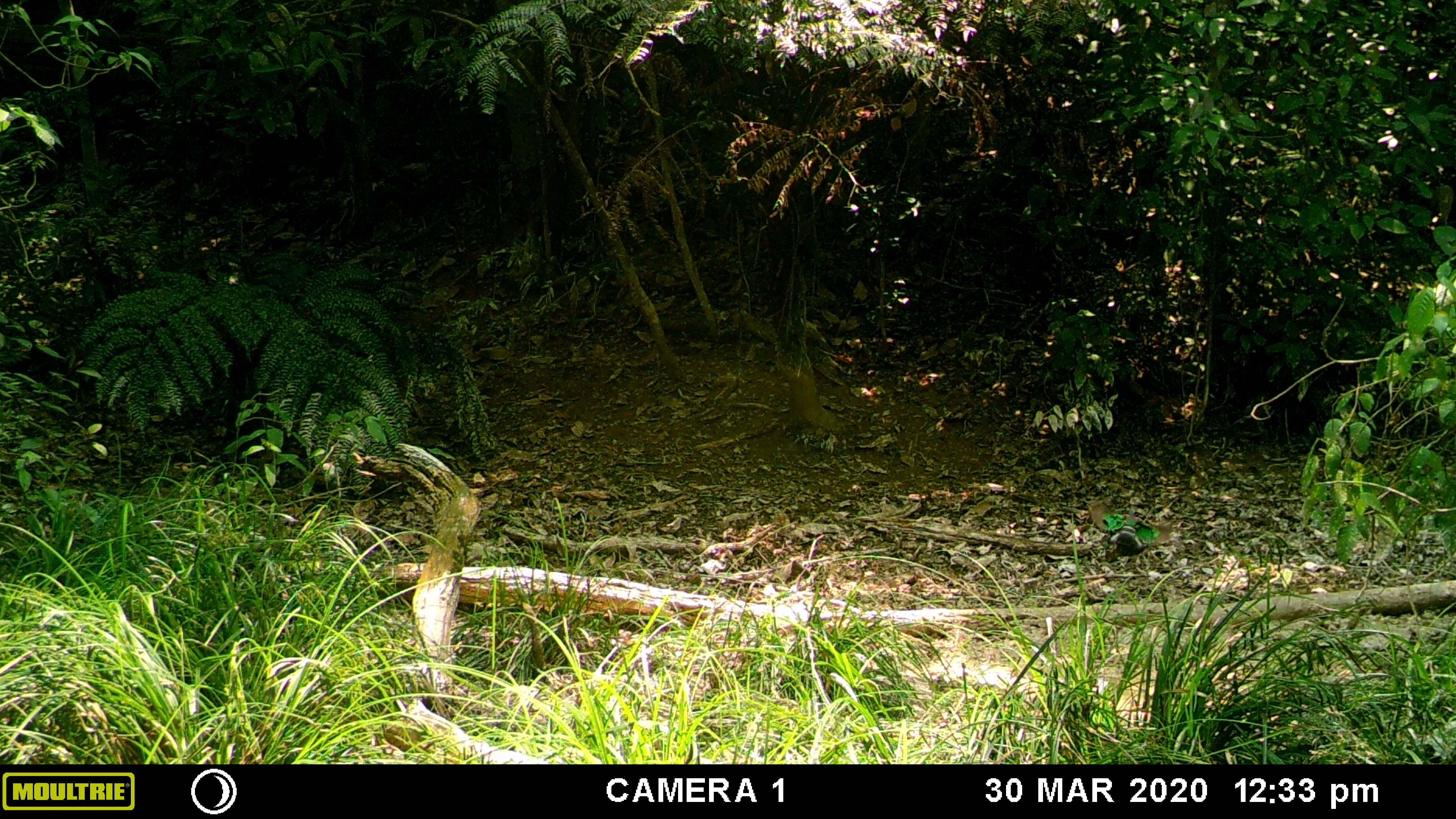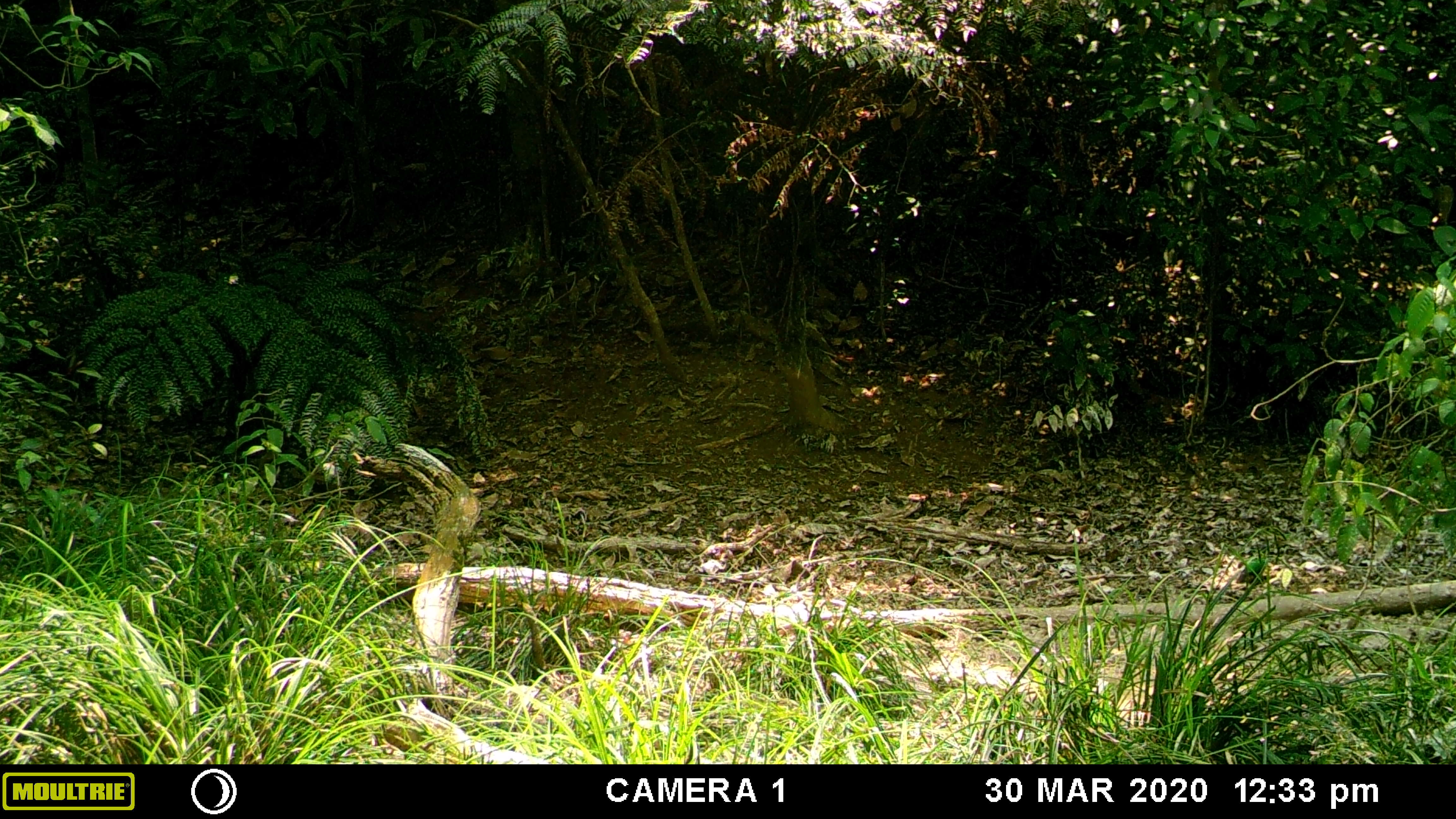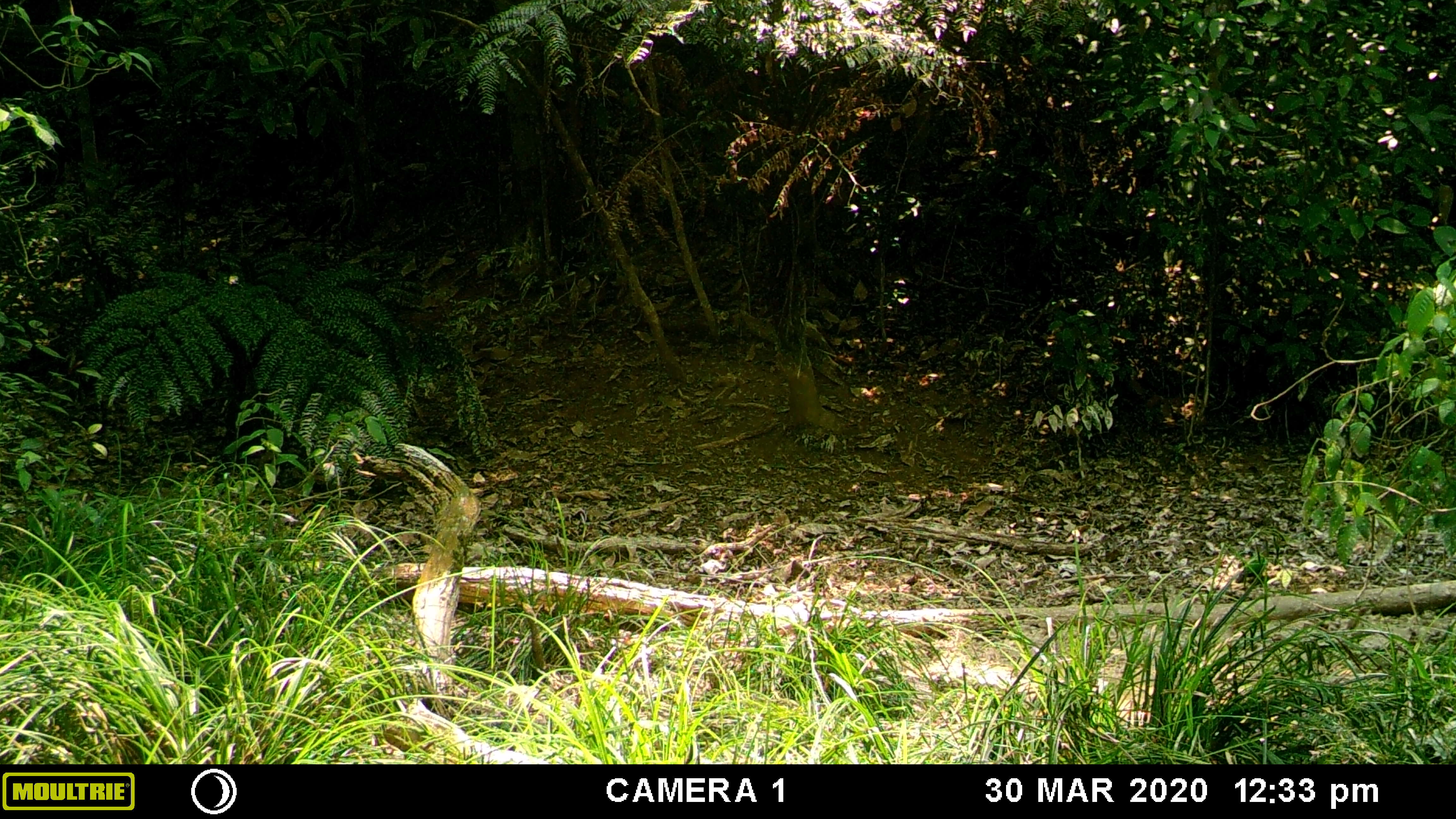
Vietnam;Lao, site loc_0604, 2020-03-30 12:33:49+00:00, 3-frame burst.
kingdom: Animalia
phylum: Chordata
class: Mammalia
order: Primates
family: Cercopithecidae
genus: Macaca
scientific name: Macaca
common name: macaques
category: assam or rhesus macaque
Assam or rhesus macaque (macaques) (Macaca). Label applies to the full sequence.